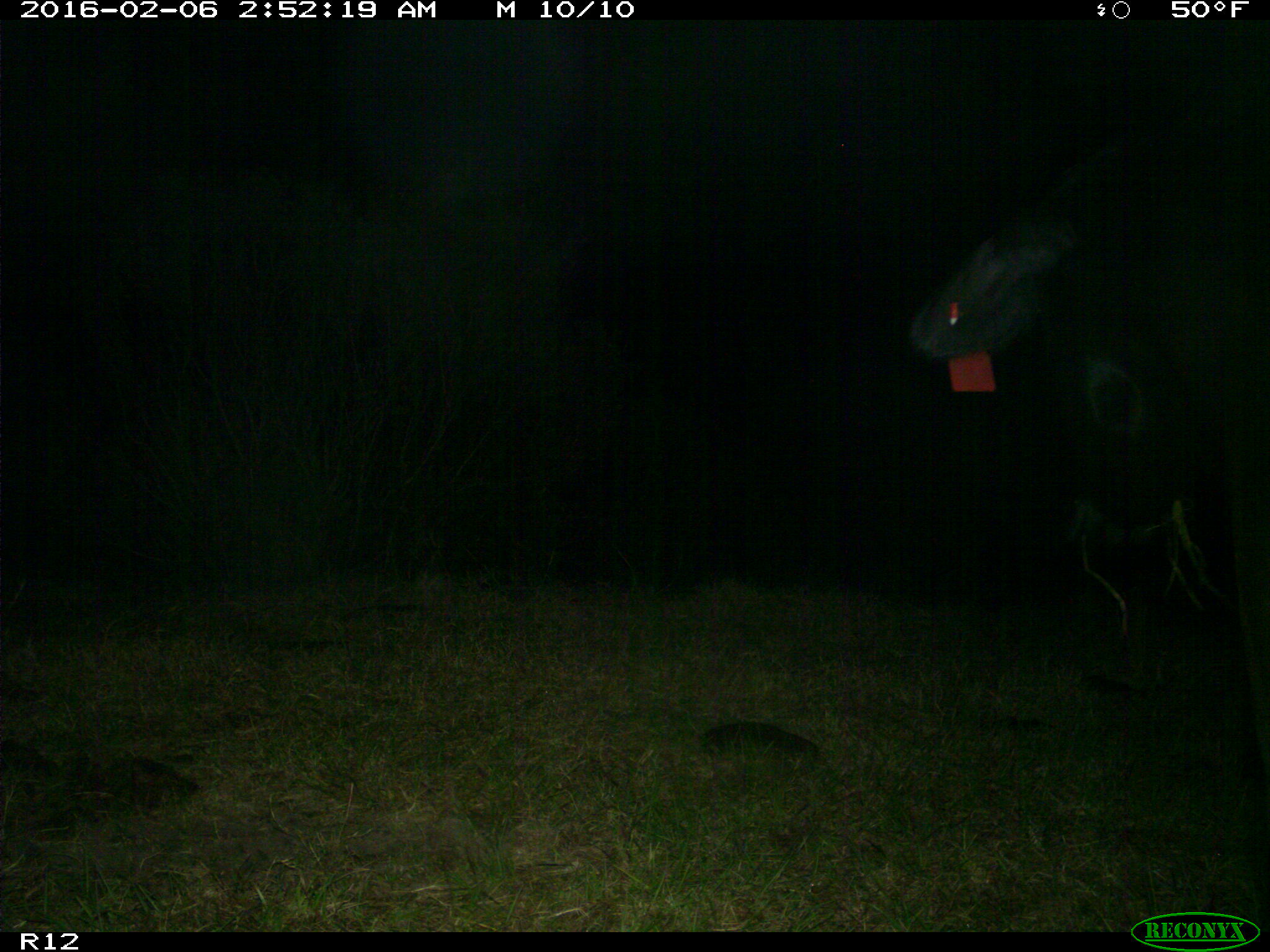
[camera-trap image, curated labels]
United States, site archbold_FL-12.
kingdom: Animalia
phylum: Chordata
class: Mammalia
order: Artiodactyla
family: Bovidae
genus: Bos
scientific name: Bos taurus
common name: domestic cow